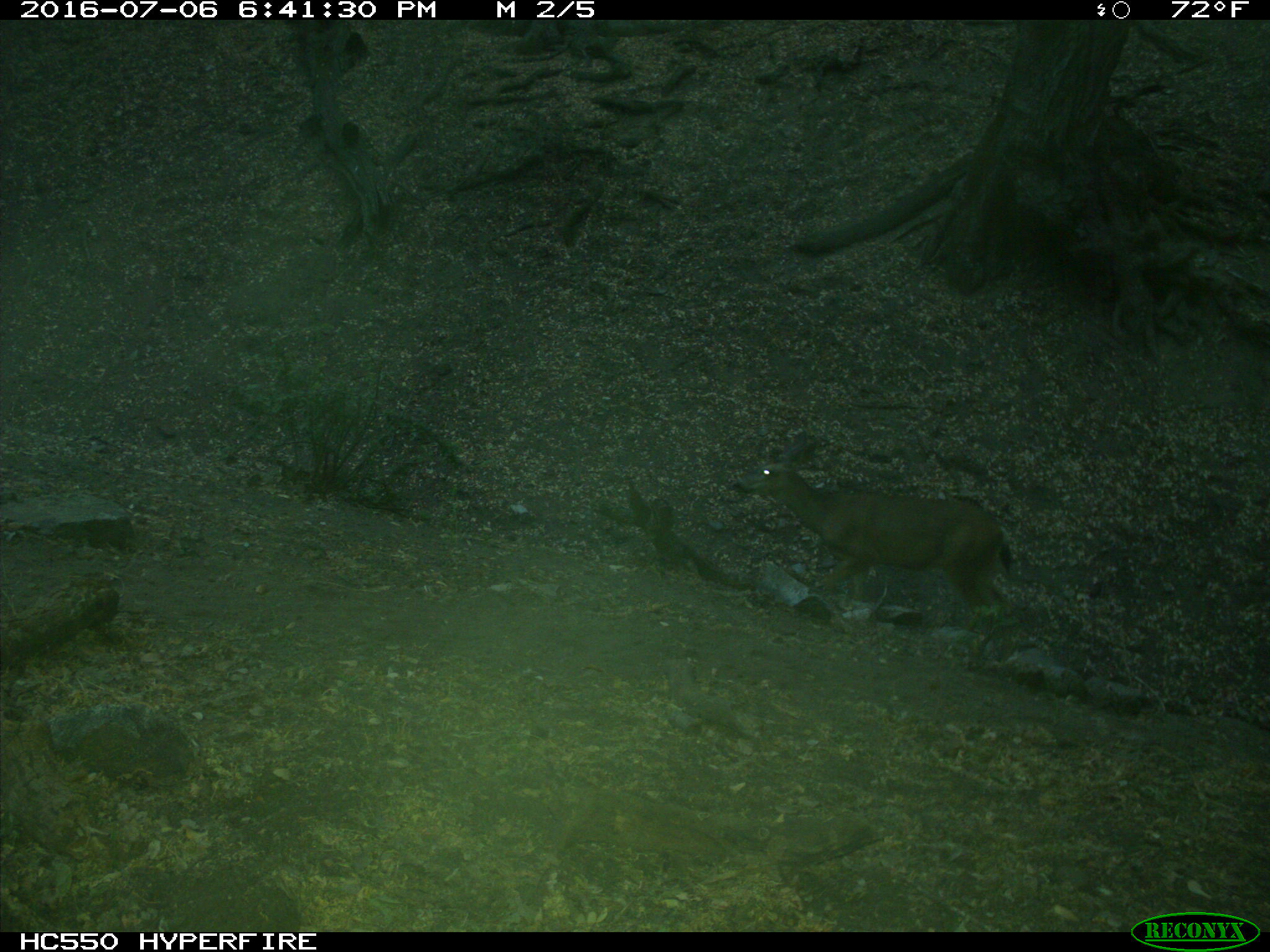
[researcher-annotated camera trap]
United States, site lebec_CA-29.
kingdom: Animalia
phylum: Chordata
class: Mammalia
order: Artiodactyla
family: Cervidae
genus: Odocoileus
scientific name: Odocoileus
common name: deer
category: unidentified deer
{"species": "unidentified deer (deer) (Odocoileus)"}